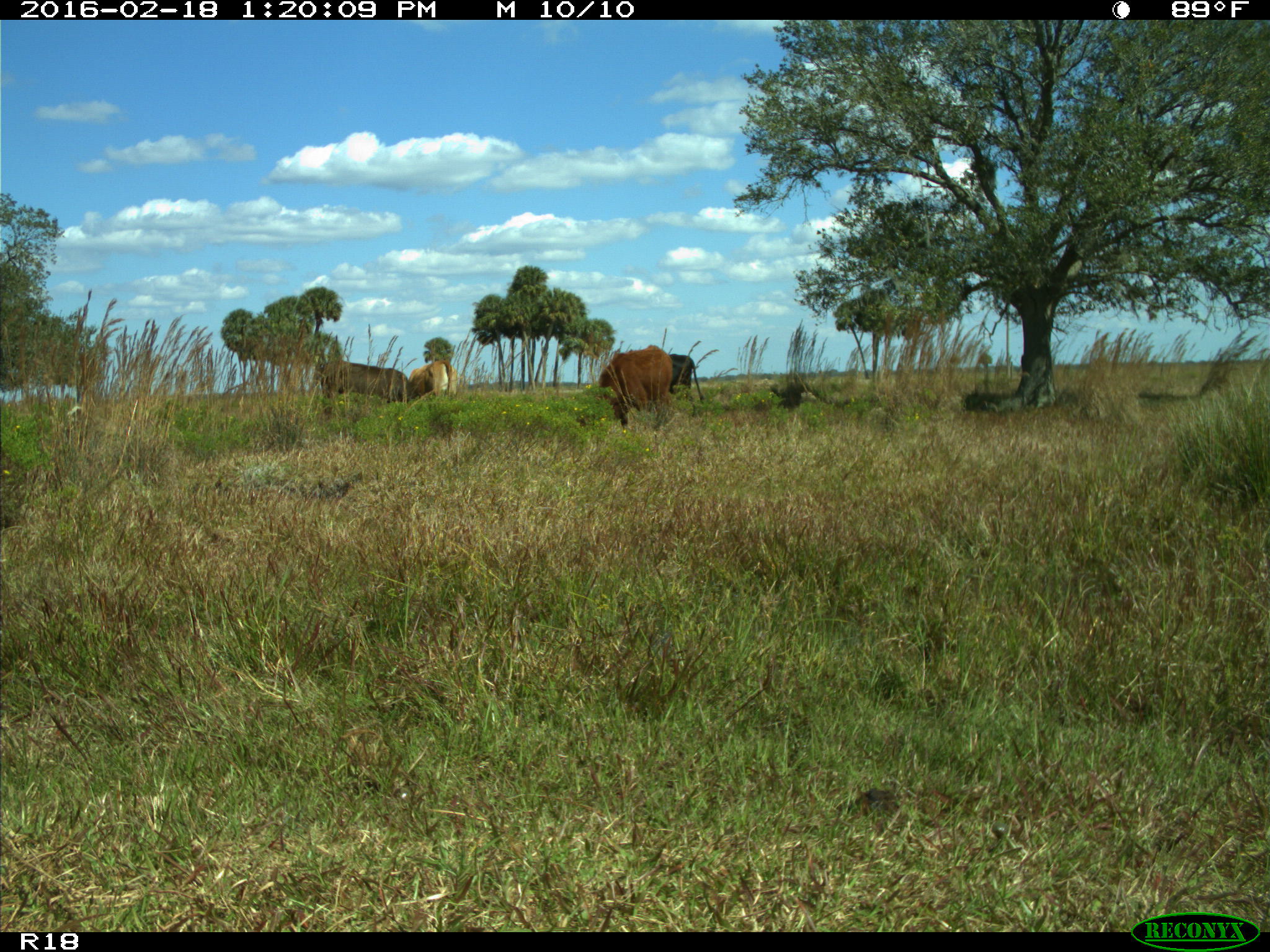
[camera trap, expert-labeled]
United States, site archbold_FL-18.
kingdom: Animalia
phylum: Chordata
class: Mammalia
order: Artiodactyla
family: Bovidae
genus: Bos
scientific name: Bos taurus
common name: domestic cow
Bos taurus (domestic cow).